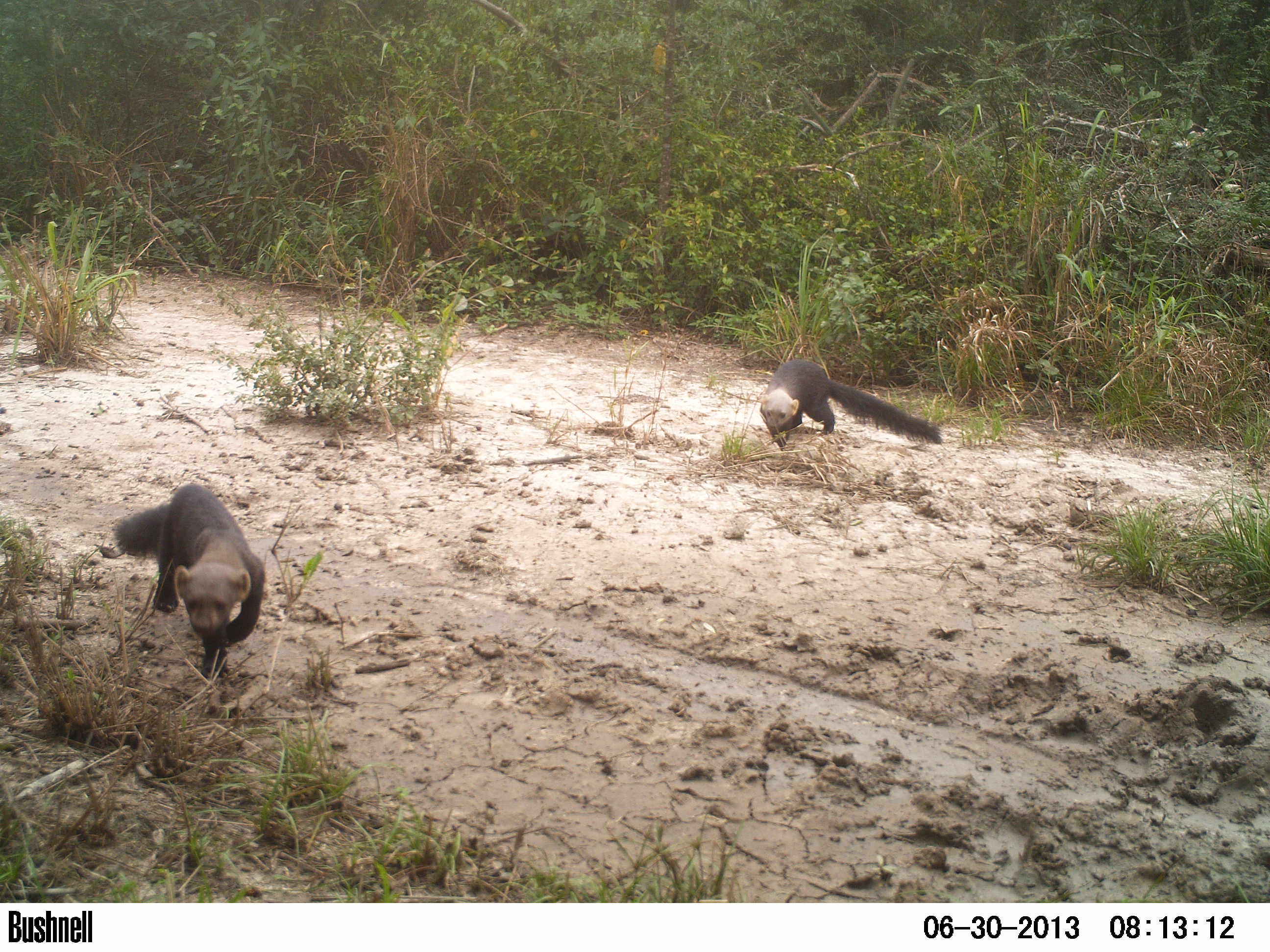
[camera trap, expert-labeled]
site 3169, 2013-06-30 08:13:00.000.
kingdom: Animalia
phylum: Chordata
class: Mammalia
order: Carnivora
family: Mustelidae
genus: Eira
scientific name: Eira barbara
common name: tayra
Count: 2.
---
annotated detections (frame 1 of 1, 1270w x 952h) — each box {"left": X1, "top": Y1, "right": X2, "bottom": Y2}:
eira barbara: {"left": 113, "top": 483, "right": 267, "bottom": 680}; {"left": 756, "top": 360, "right": 942, "bottom": 452}